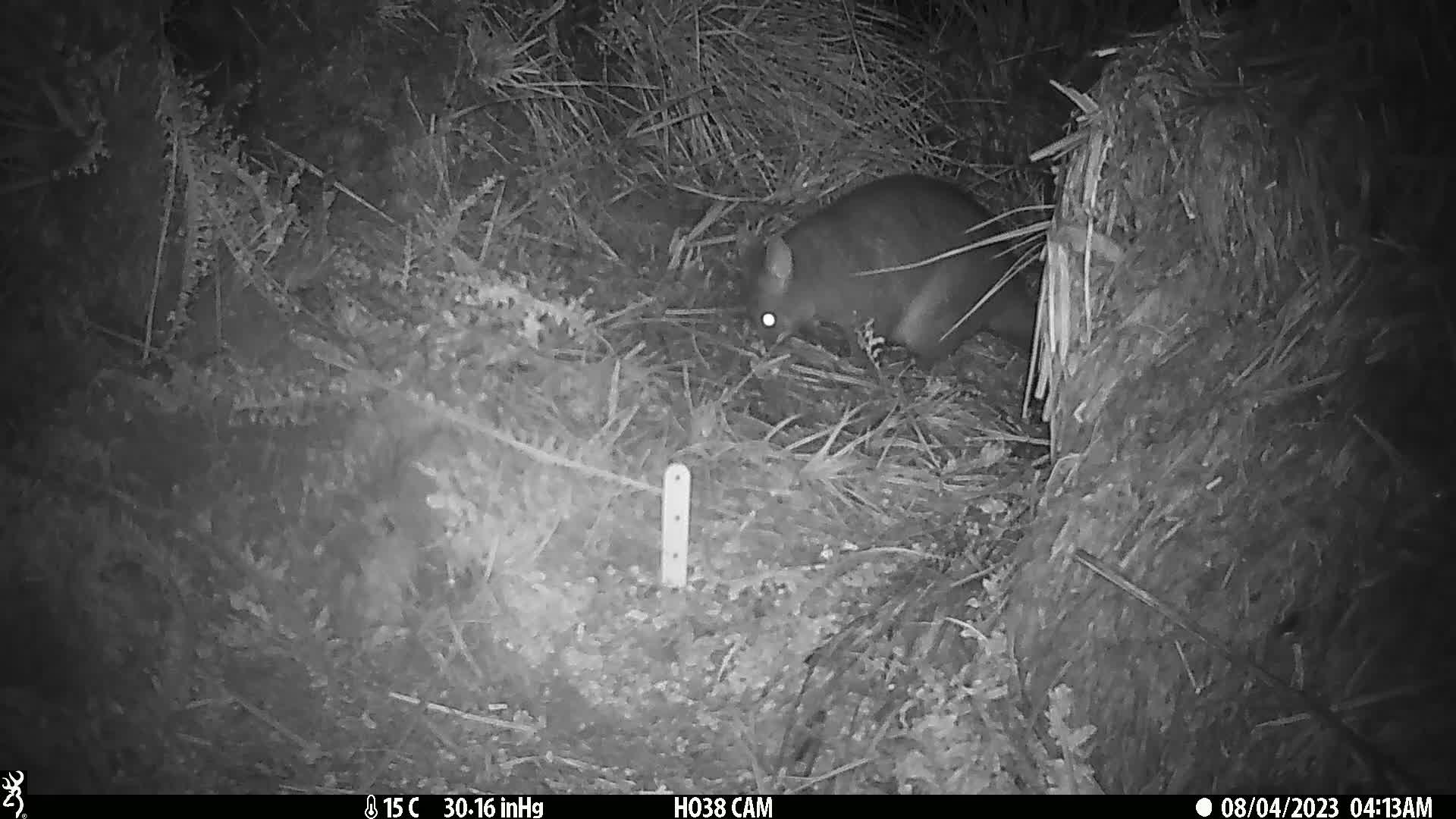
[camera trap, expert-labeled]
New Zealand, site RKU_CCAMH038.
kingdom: Animalia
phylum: Chordata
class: Mammalia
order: Diprotodontia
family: Phalangeridae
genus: Trichosurus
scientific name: Trichosurus vulpecula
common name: common brushtail possum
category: possum